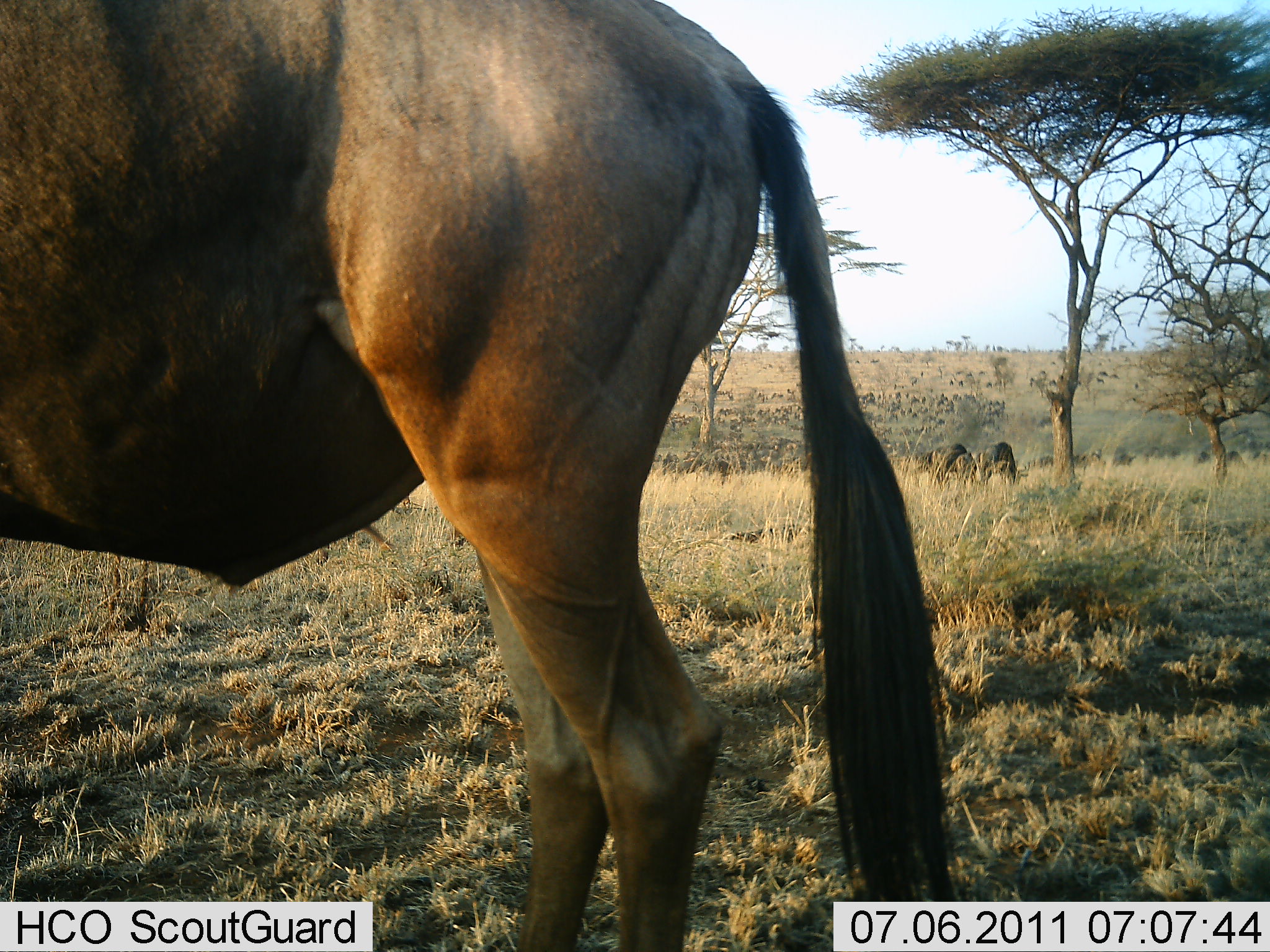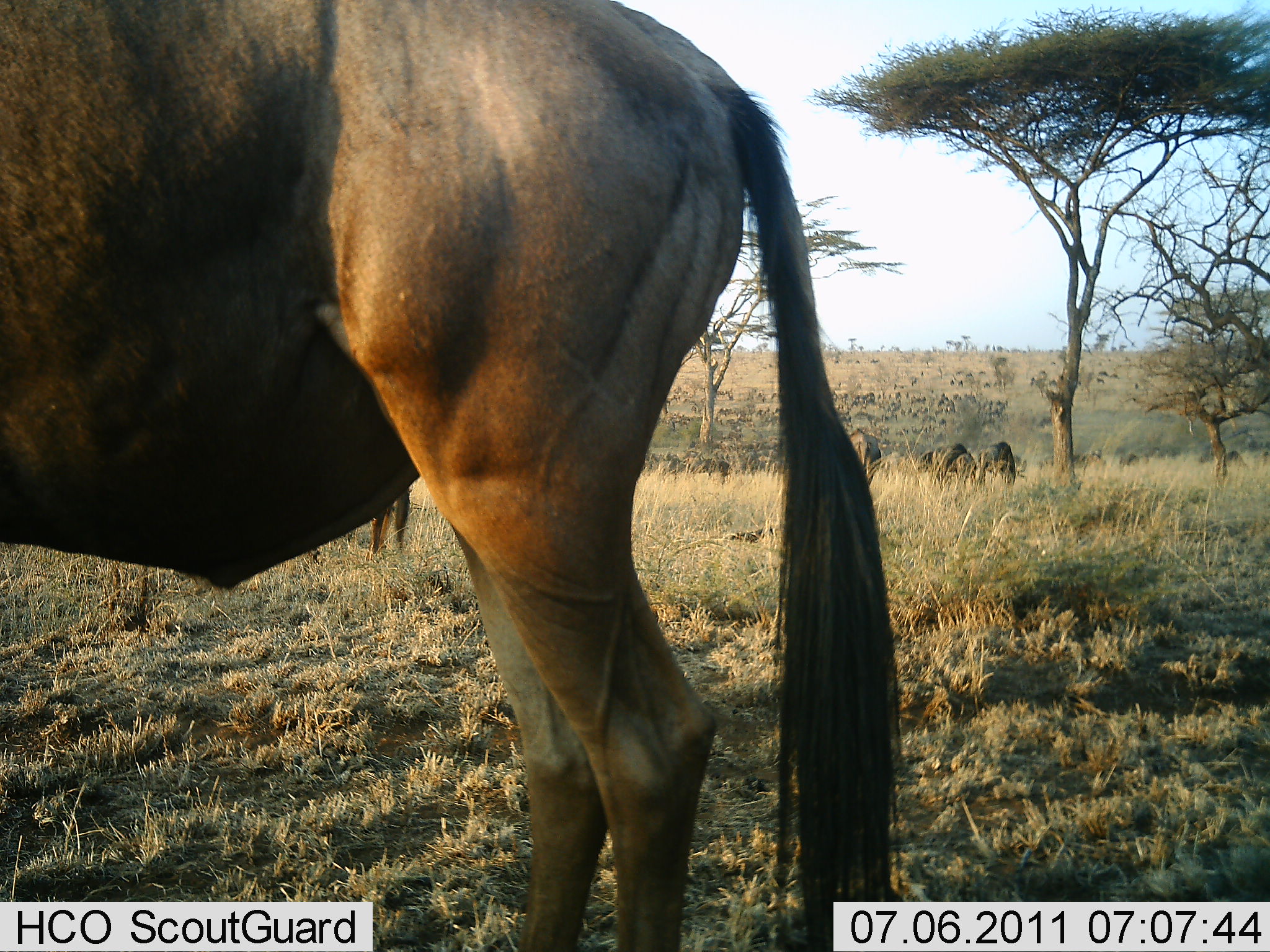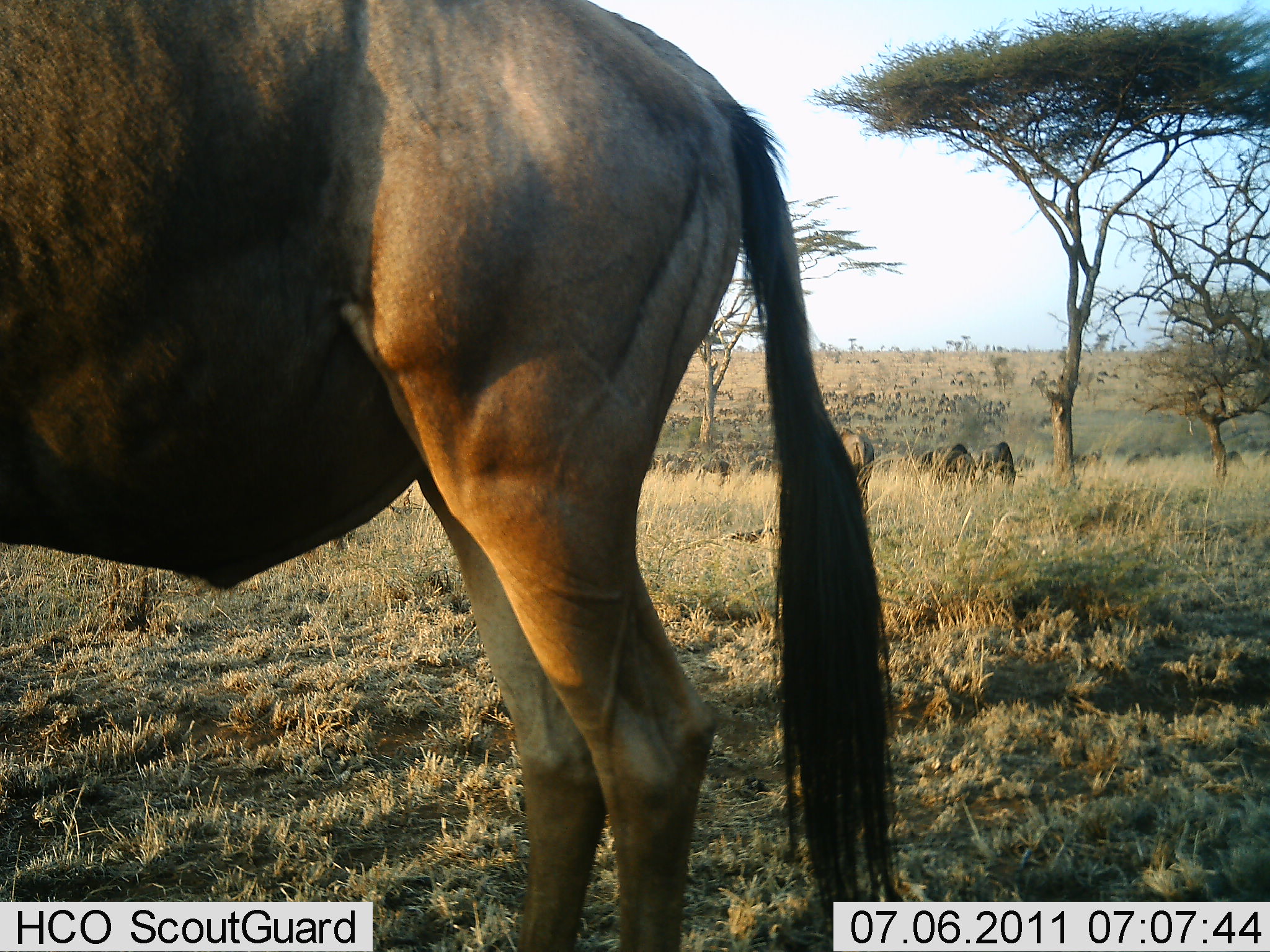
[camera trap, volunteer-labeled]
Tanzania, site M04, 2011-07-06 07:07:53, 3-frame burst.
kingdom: Animalia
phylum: Chordata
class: Mammalia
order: Artiodactyla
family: Bovidae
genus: Connochaetes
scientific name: Connochaetes taurinus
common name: blue wildebeest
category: wildebeest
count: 11-50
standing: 67%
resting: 8%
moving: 8%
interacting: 0%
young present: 0%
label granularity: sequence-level